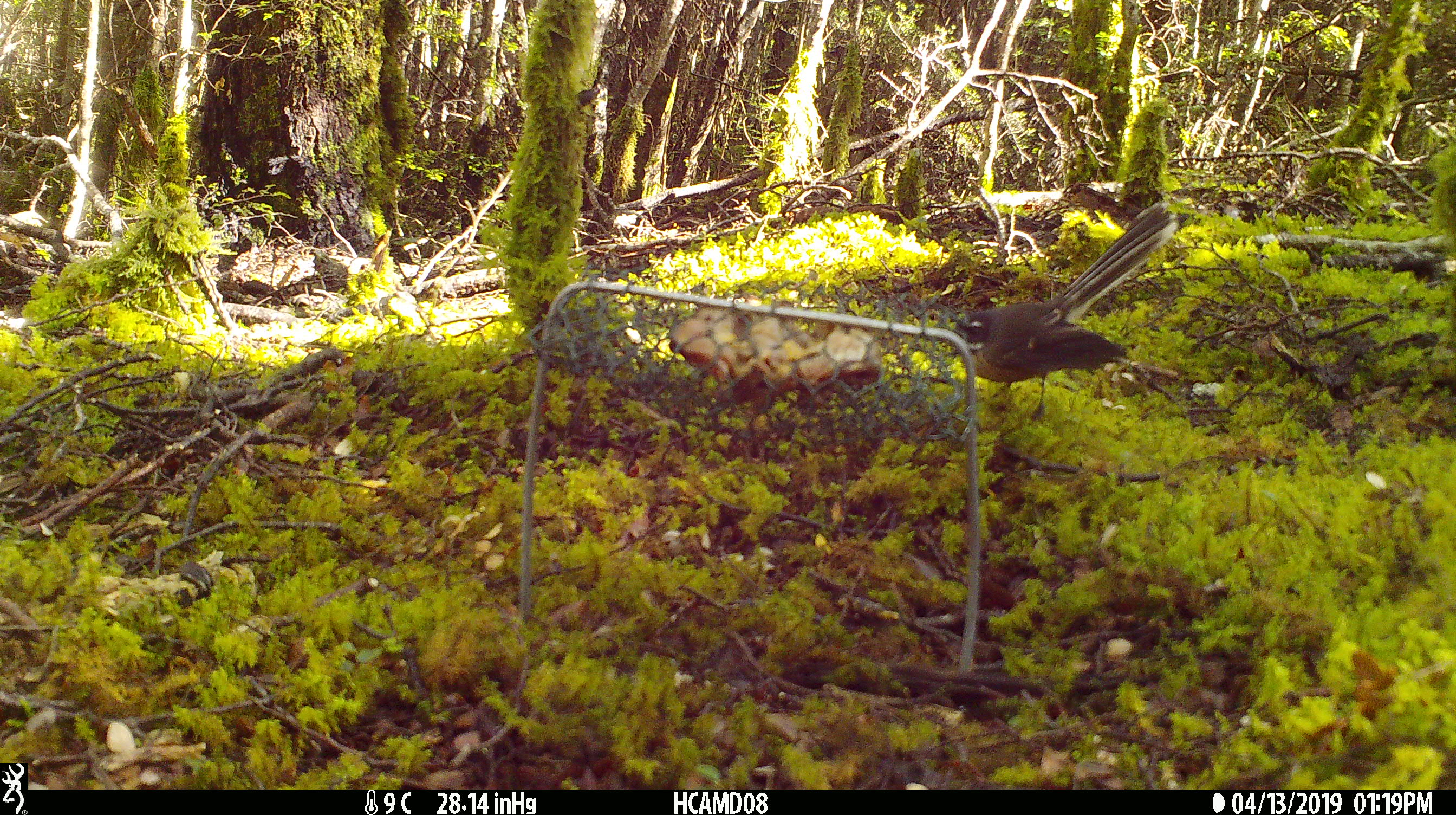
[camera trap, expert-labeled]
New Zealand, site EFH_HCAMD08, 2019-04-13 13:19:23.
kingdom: Animalia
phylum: Chordata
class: Aves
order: Passeriformes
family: Rhipiduridae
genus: Rhipidura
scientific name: Rhipidura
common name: fantails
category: fantail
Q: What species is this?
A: Fantail (fantails) (Rhipidura).